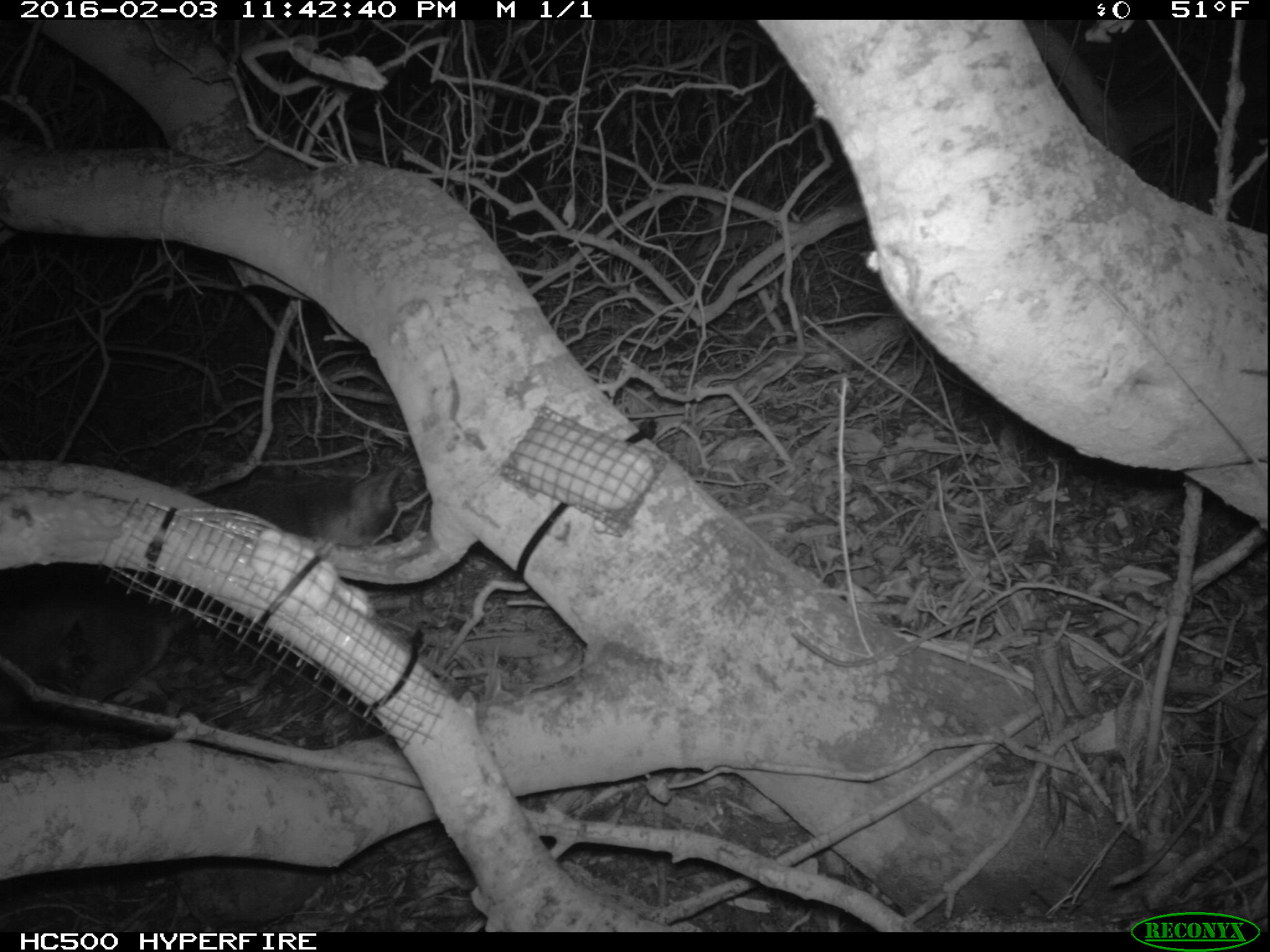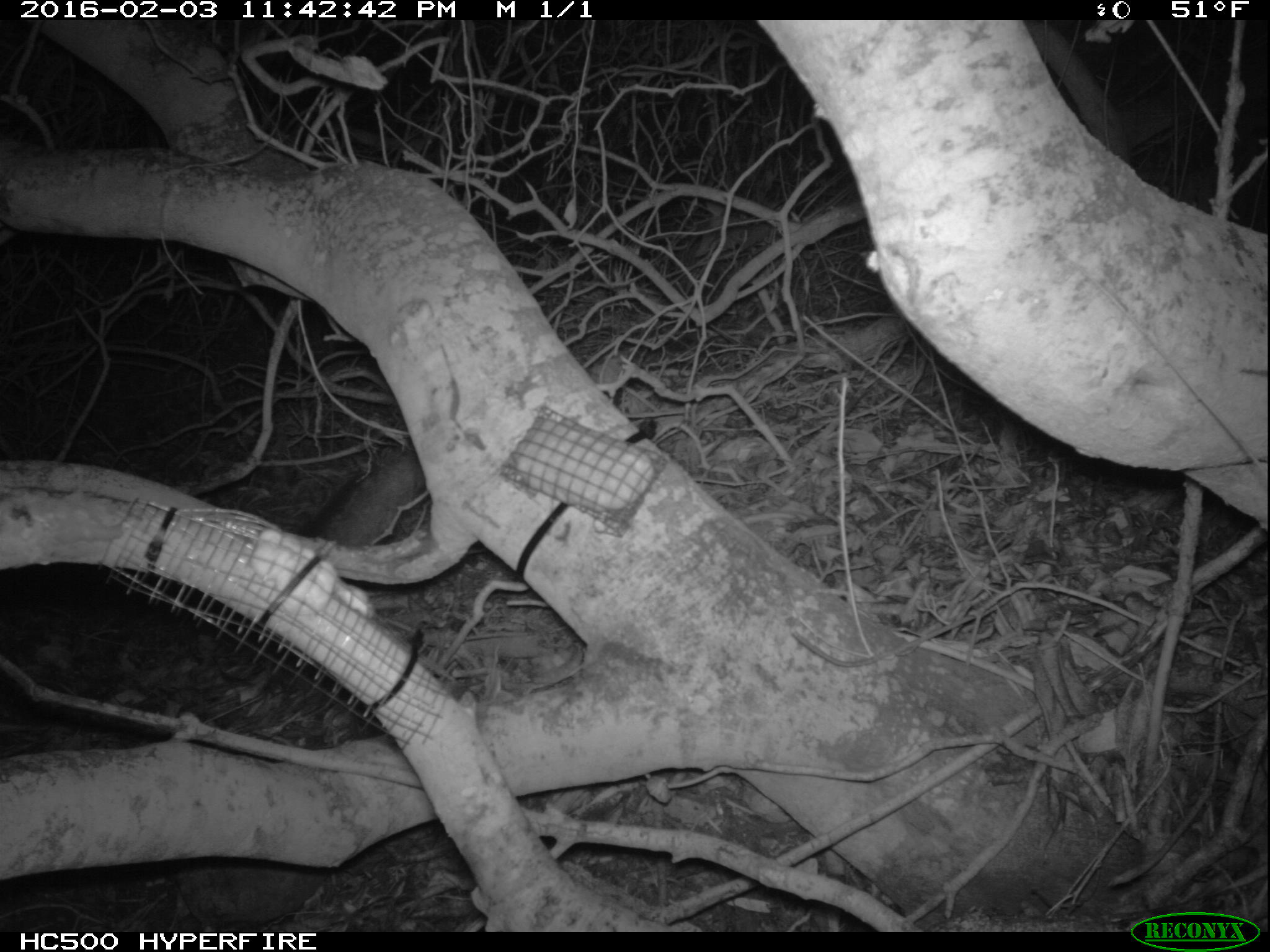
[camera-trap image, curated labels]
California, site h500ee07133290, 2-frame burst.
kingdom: Animalia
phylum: Chordata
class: Mammalia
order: Carnivora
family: Canidae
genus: Urocyon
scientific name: Urocyon littoralis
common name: island fox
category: fox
Fox (island fox) (Urocyon littoralis).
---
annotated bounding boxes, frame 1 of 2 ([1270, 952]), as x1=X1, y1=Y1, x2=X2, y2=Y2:
fox: x1=0, y1=465, x2=400, y2=725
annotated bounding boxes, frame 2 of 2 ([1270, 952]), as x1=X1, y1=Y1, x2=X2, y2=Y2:
fox: x1=295, y1=456, x2=427, y2=545